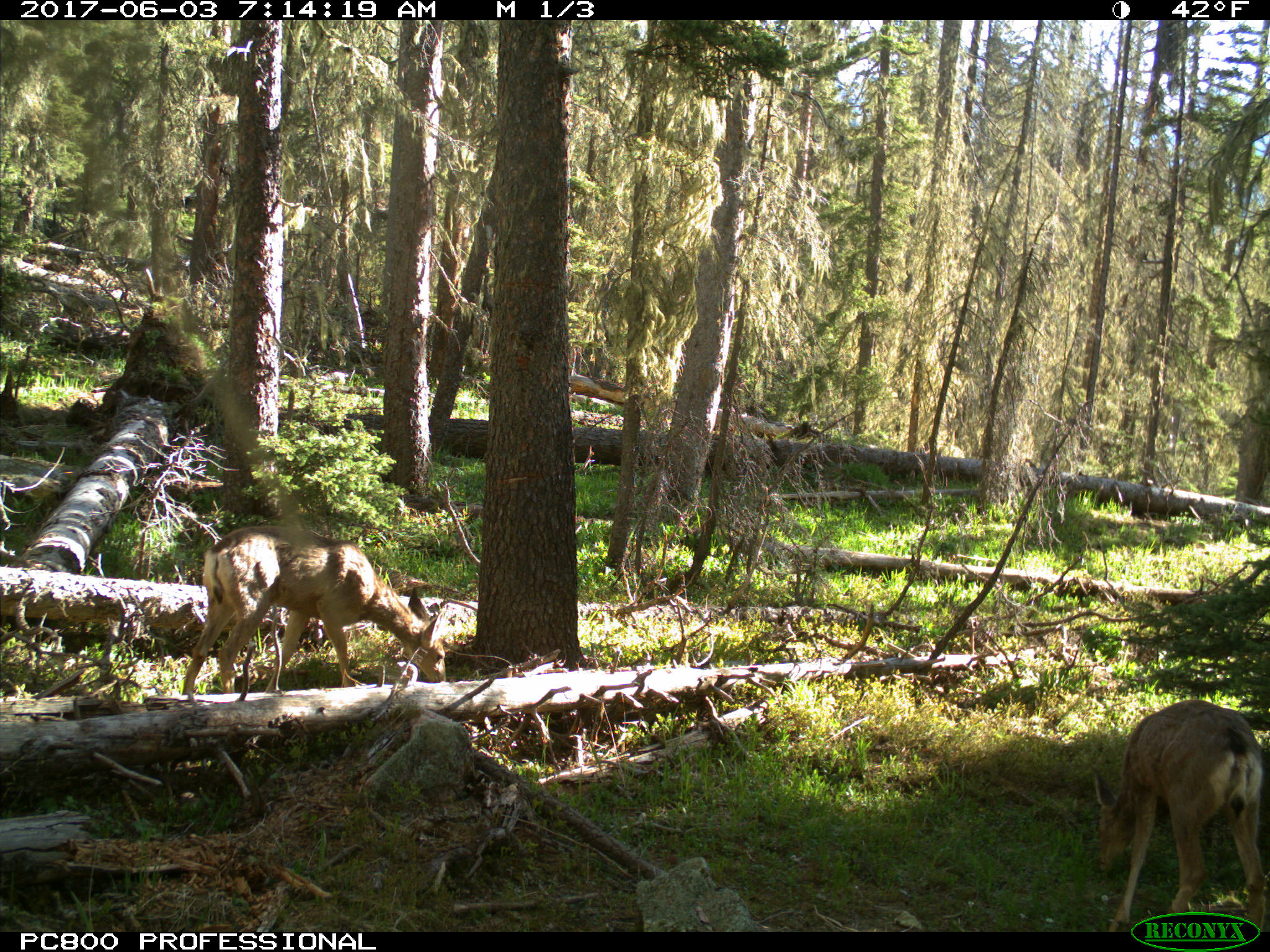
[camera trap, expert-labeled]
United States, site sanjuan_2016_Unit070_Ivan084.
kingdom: Animalia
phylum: Chordata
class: Mammalia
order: Artiodactyla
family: Cervidae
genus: Odocoileus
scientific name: Odocoileus hemionus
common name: mule deer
Odocoileus hemionus (mule deer).